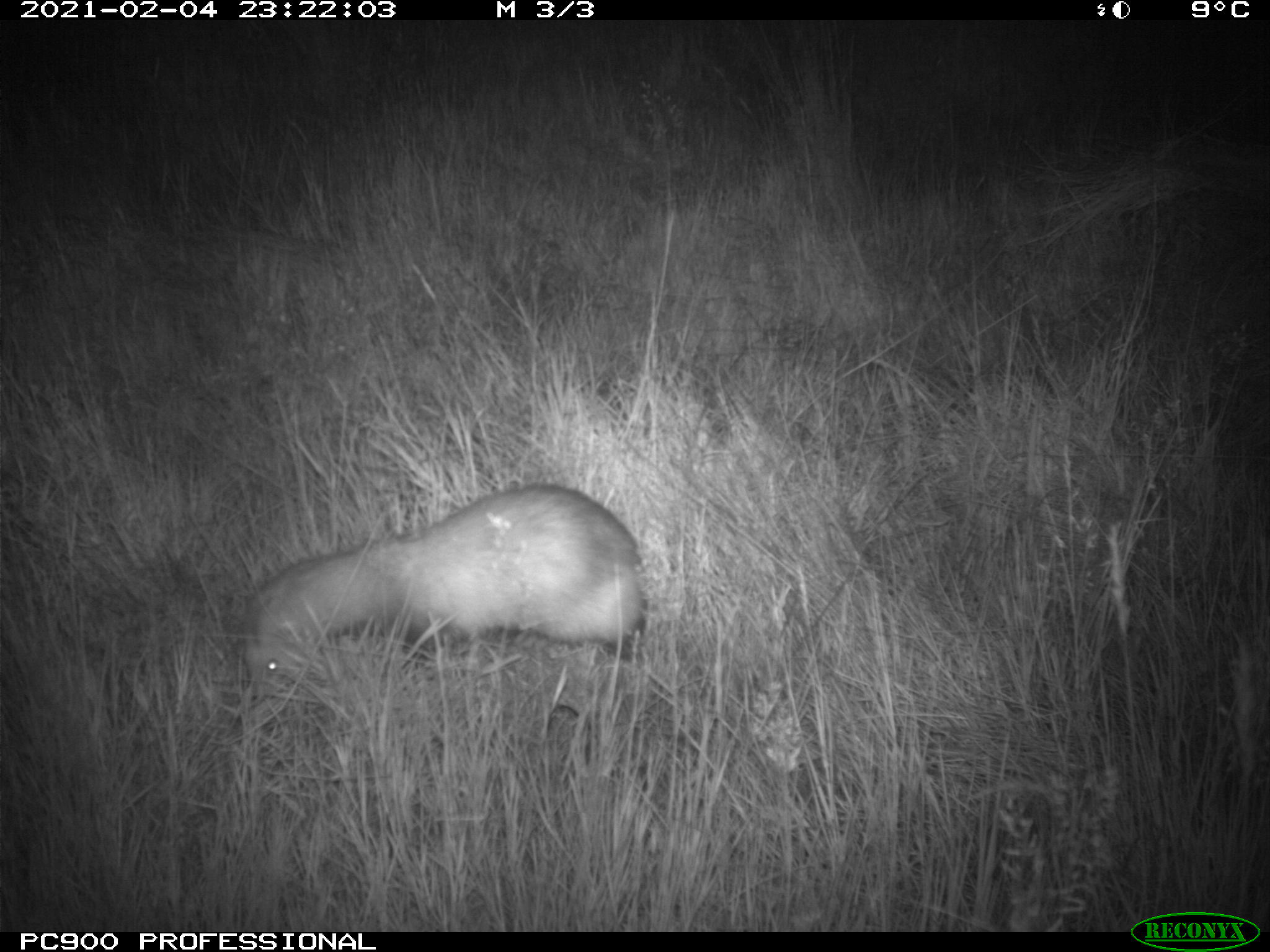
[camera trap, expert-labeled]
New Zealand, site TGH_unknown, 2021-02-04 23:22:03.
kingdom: Animalia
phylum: Chordata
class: Mammalia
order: Carnivora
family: Mustelidae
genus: Mustela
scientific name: Mustela furo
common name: ferret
Ferret (Mustela furo).